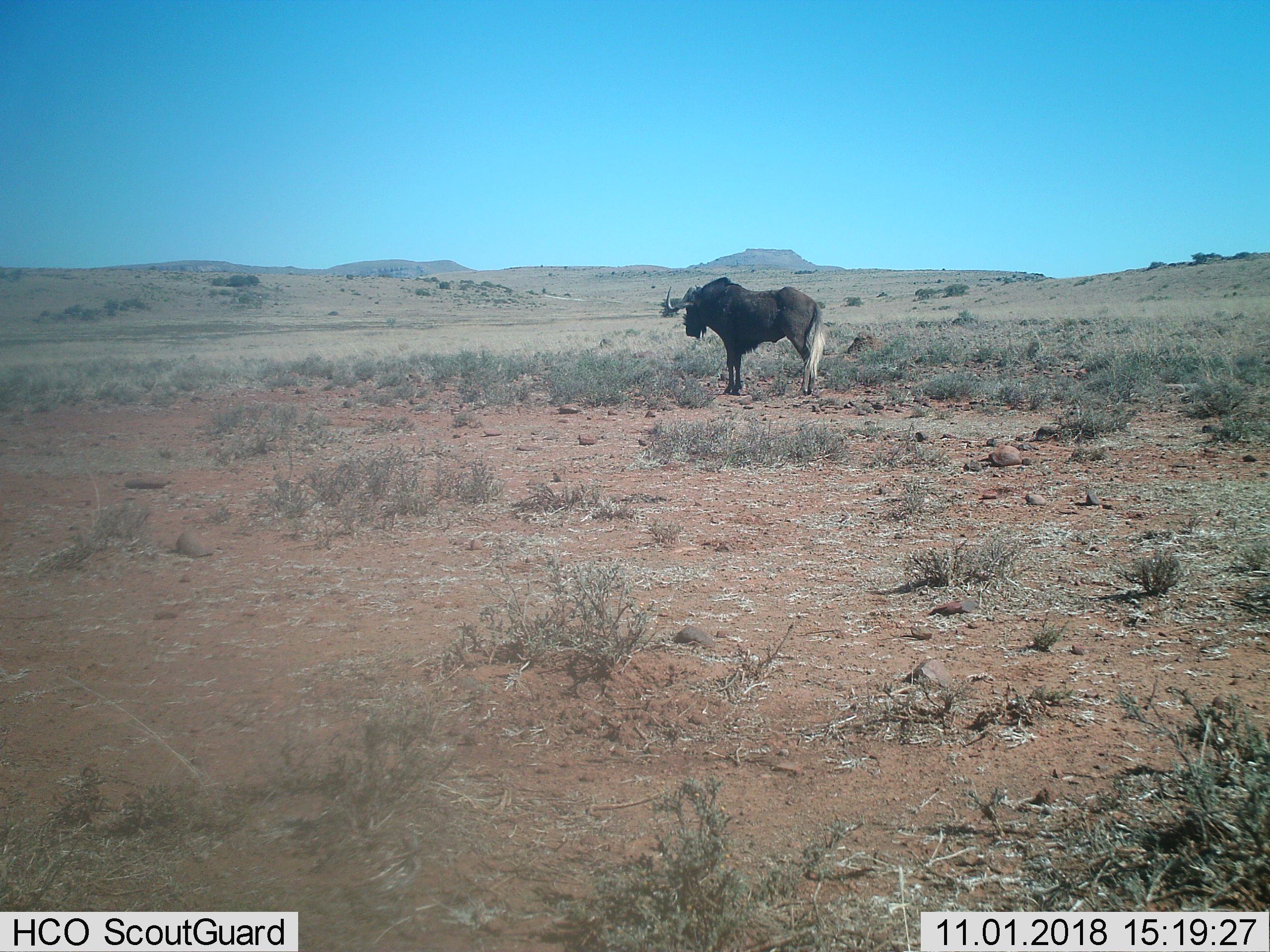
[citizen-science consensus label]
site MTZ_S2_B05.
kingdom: Animalia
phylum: Chordata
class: Mammalia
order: Artiodactyla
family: Bovidae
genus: Connochaetes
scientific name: Connochaetes gnou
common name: black wildebeest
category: wildebeestblack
Wildebeestblack (black wildebeest) (Connochaetes gnou), count 1. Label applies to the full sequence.